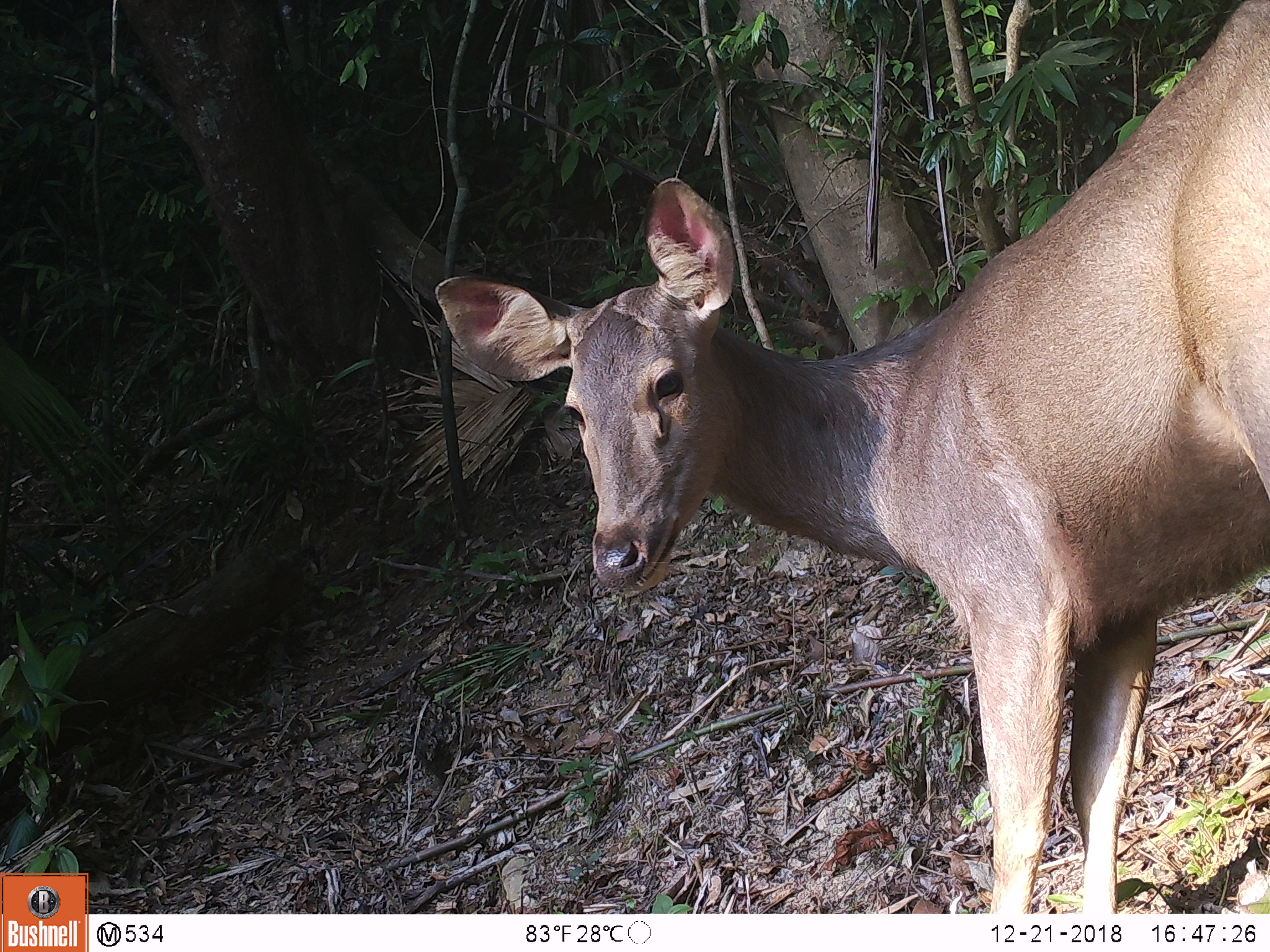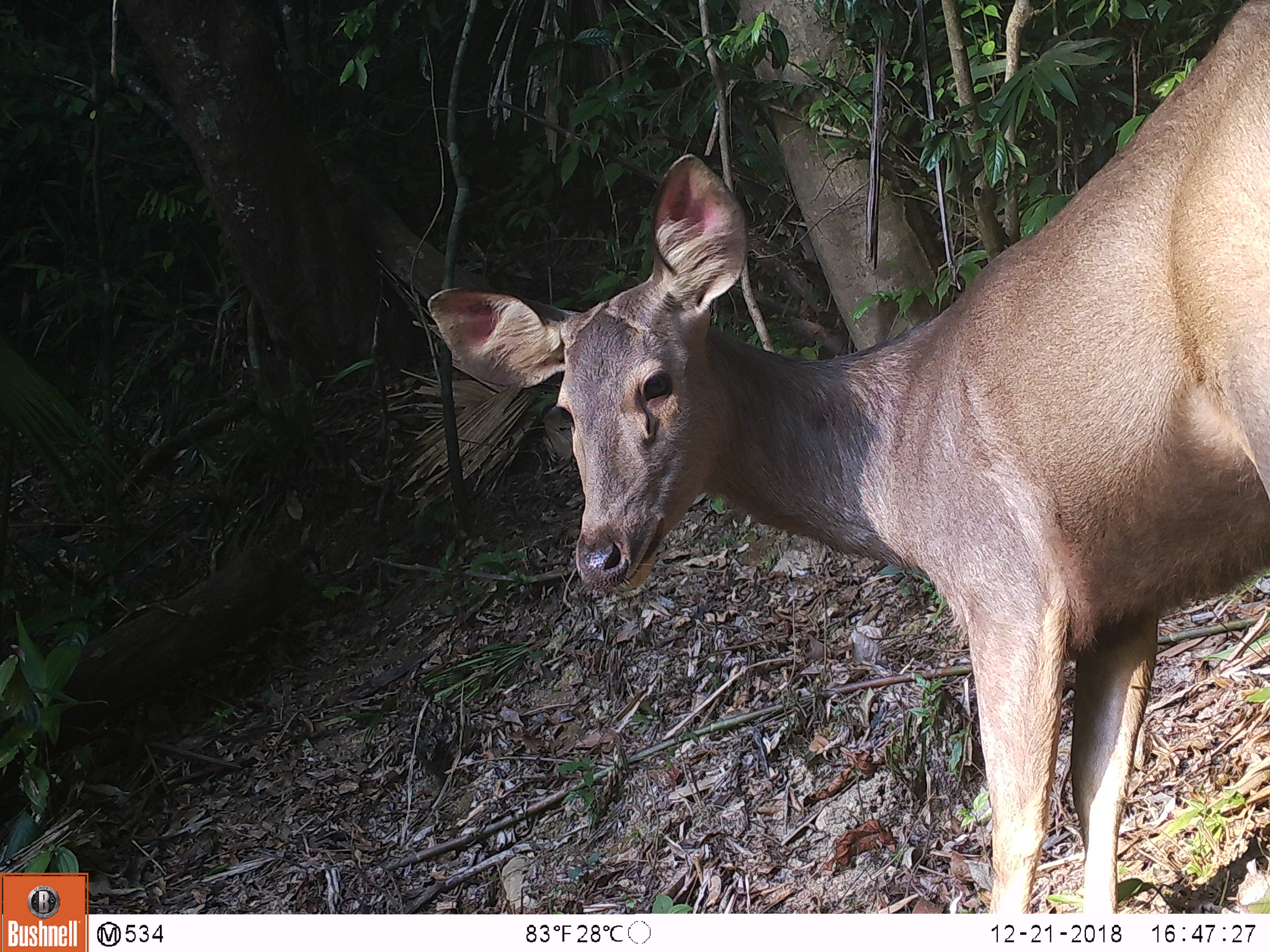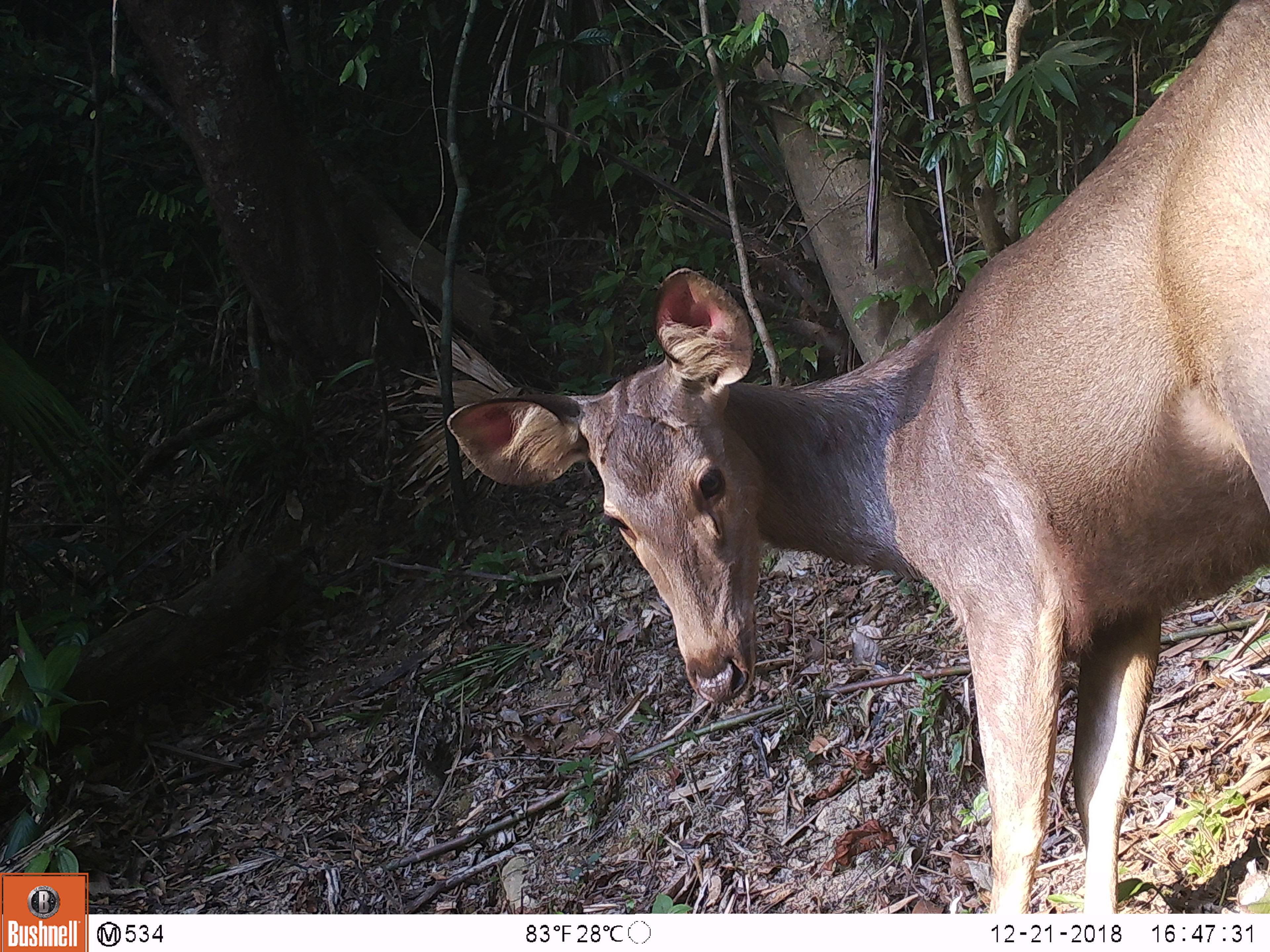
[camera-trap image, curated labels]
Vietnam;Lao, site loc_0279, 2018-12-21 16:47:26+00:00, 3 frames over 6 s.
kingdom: Animalia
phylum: Chordata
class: Mammalia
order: Artiodactyla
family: Cervidae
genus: Rusa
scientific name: Rusa unicolor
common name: sambar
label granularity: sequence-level